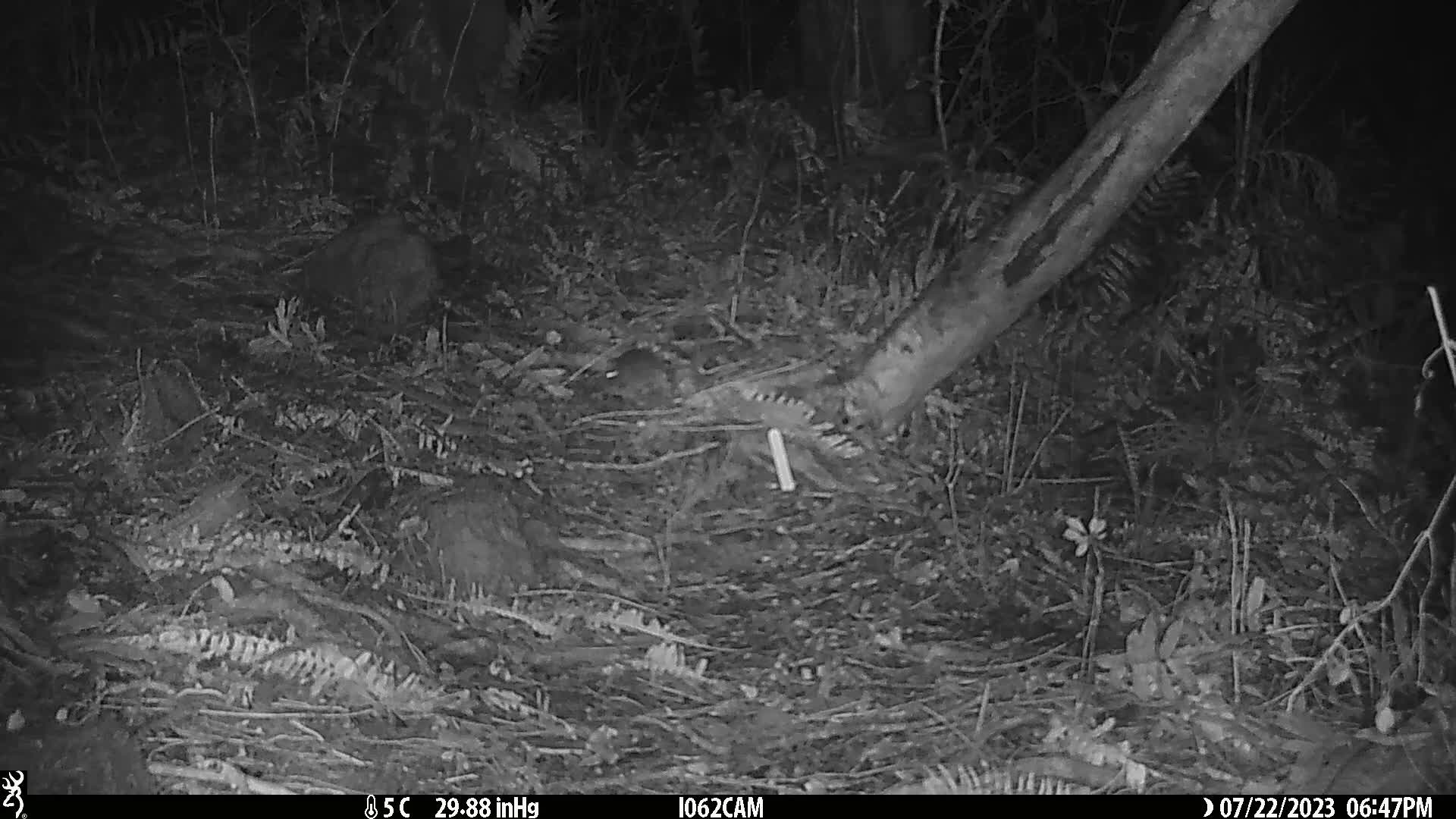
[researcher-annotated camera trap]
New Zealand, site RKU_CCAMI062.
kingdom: Animalia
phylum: Chordata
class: Mammalia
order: Rodentia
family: Muridae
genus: Rattus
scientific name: Rattus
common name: rat